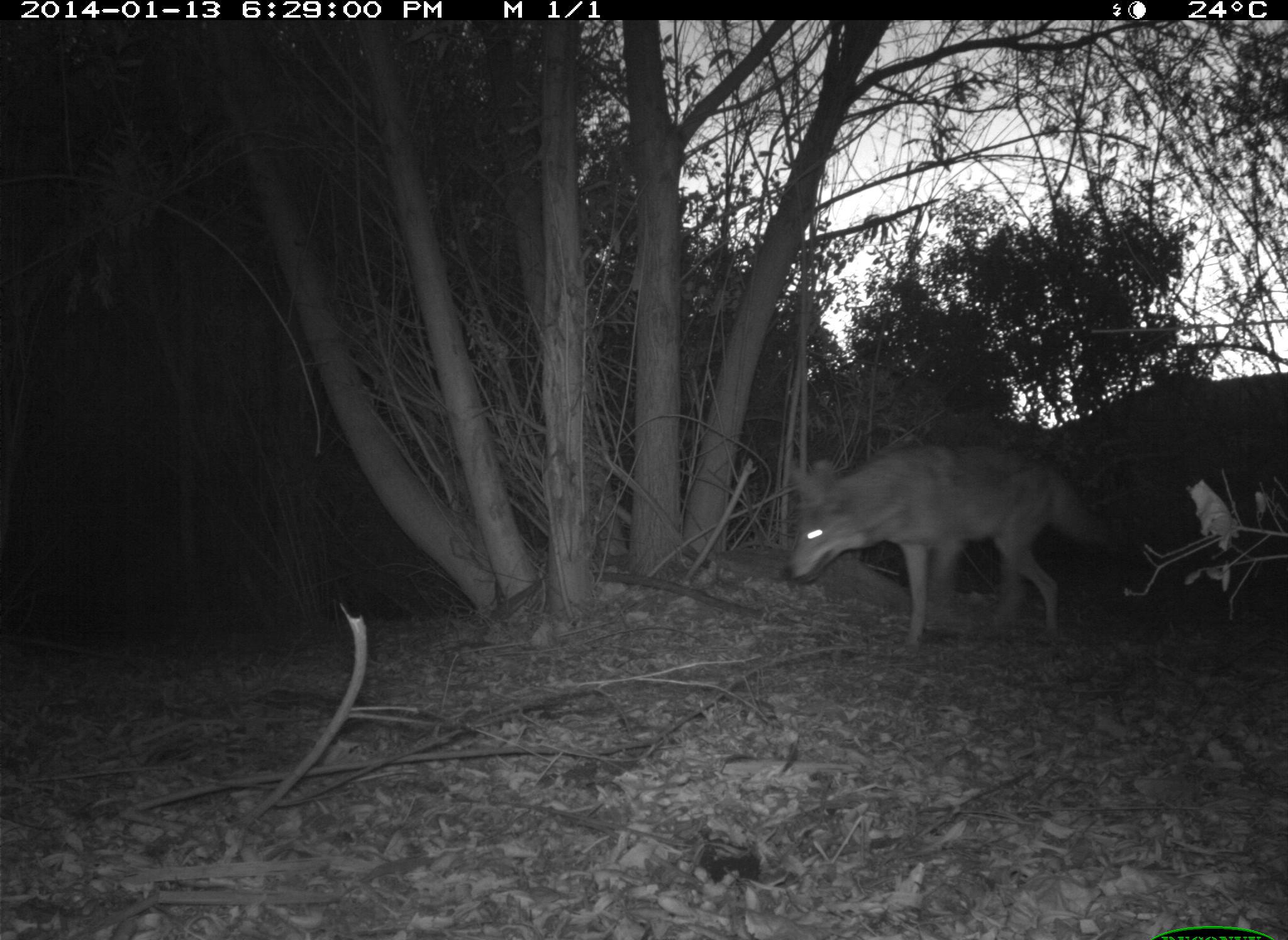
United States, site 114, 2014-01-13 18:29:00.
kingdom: Animalia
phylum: Chordata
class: Mammalia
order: Carnivora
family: Canidae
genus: Canis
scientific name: Canis latrans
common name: coyote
Coyote (Canis latrans).